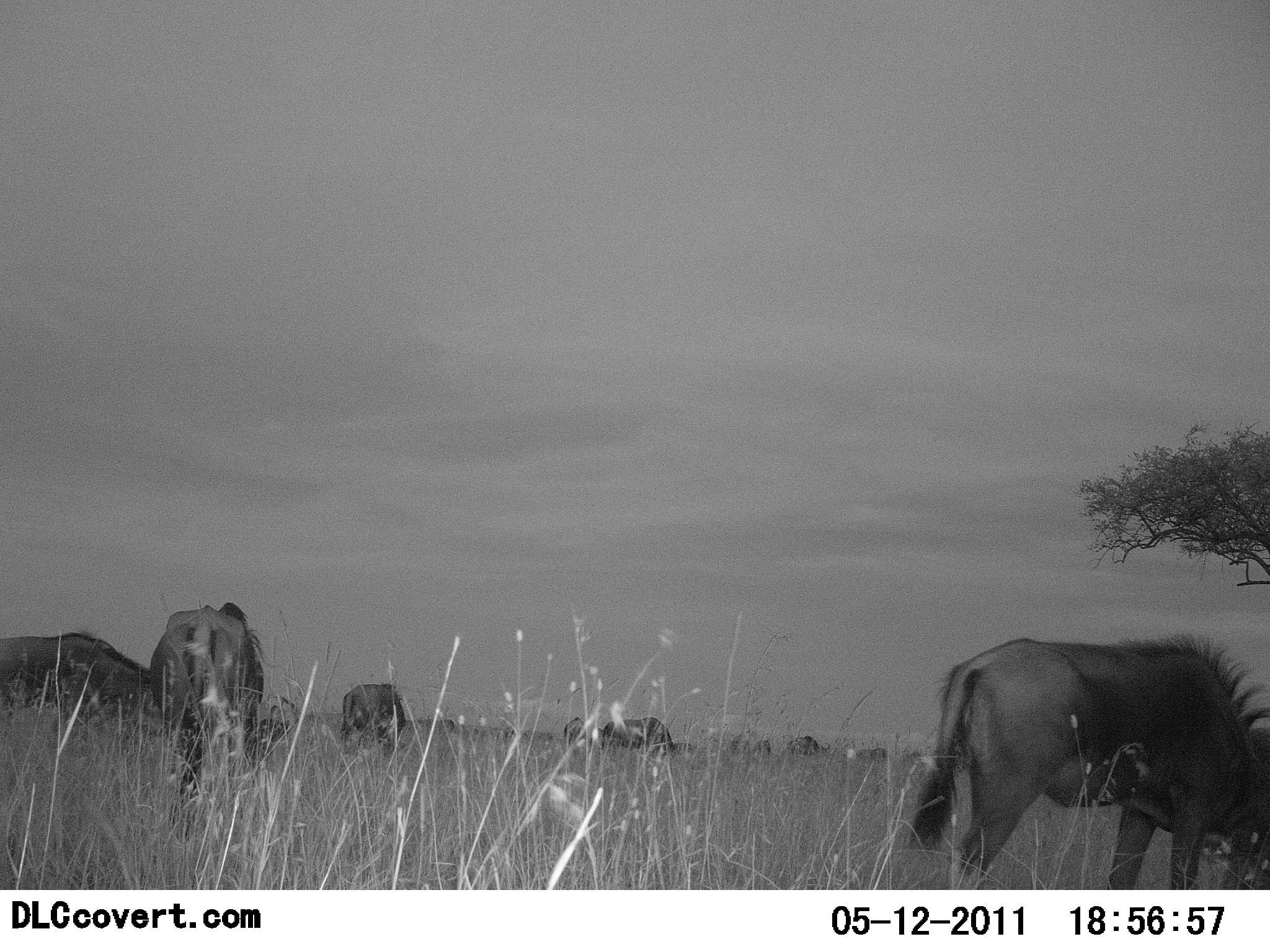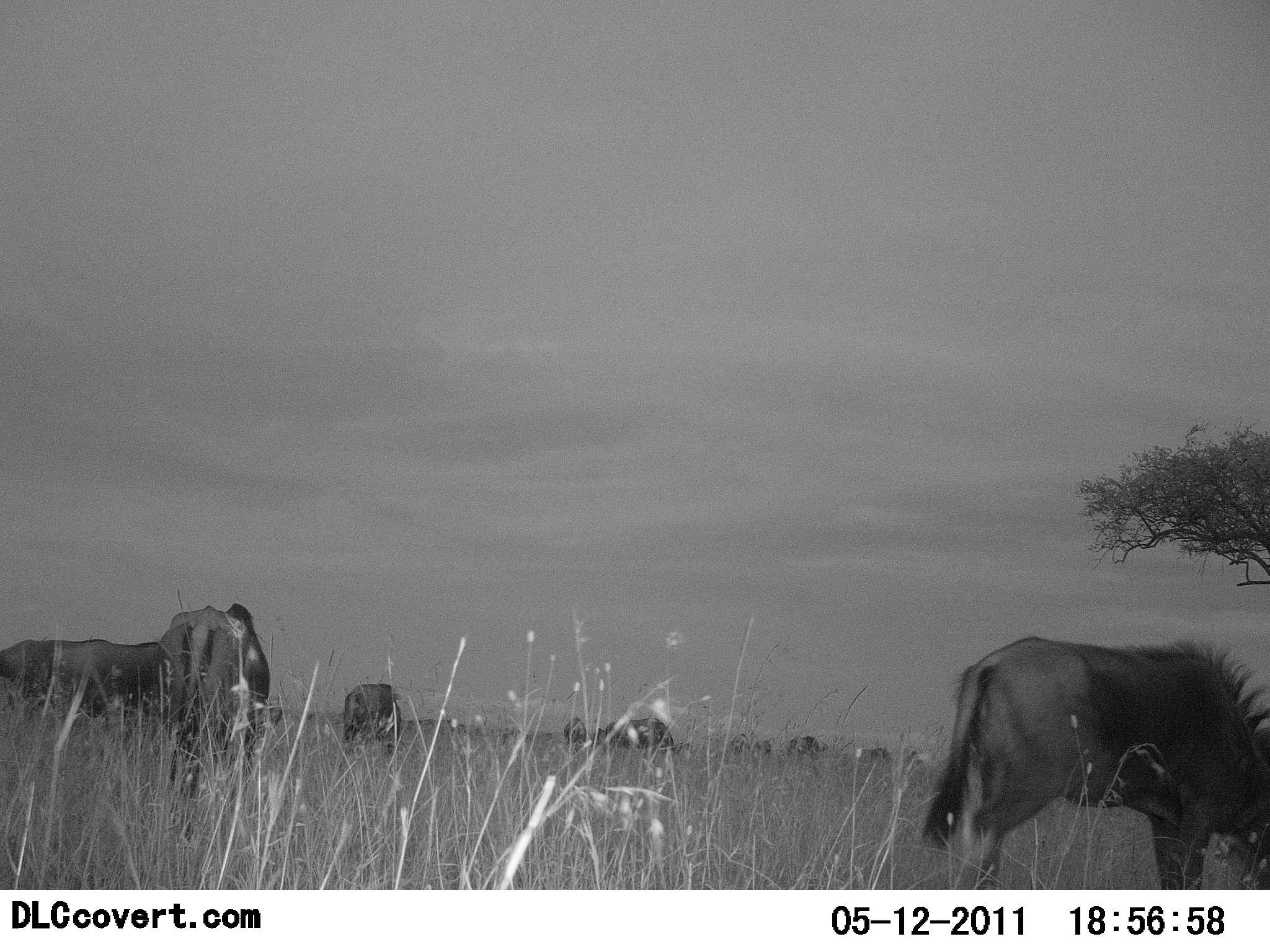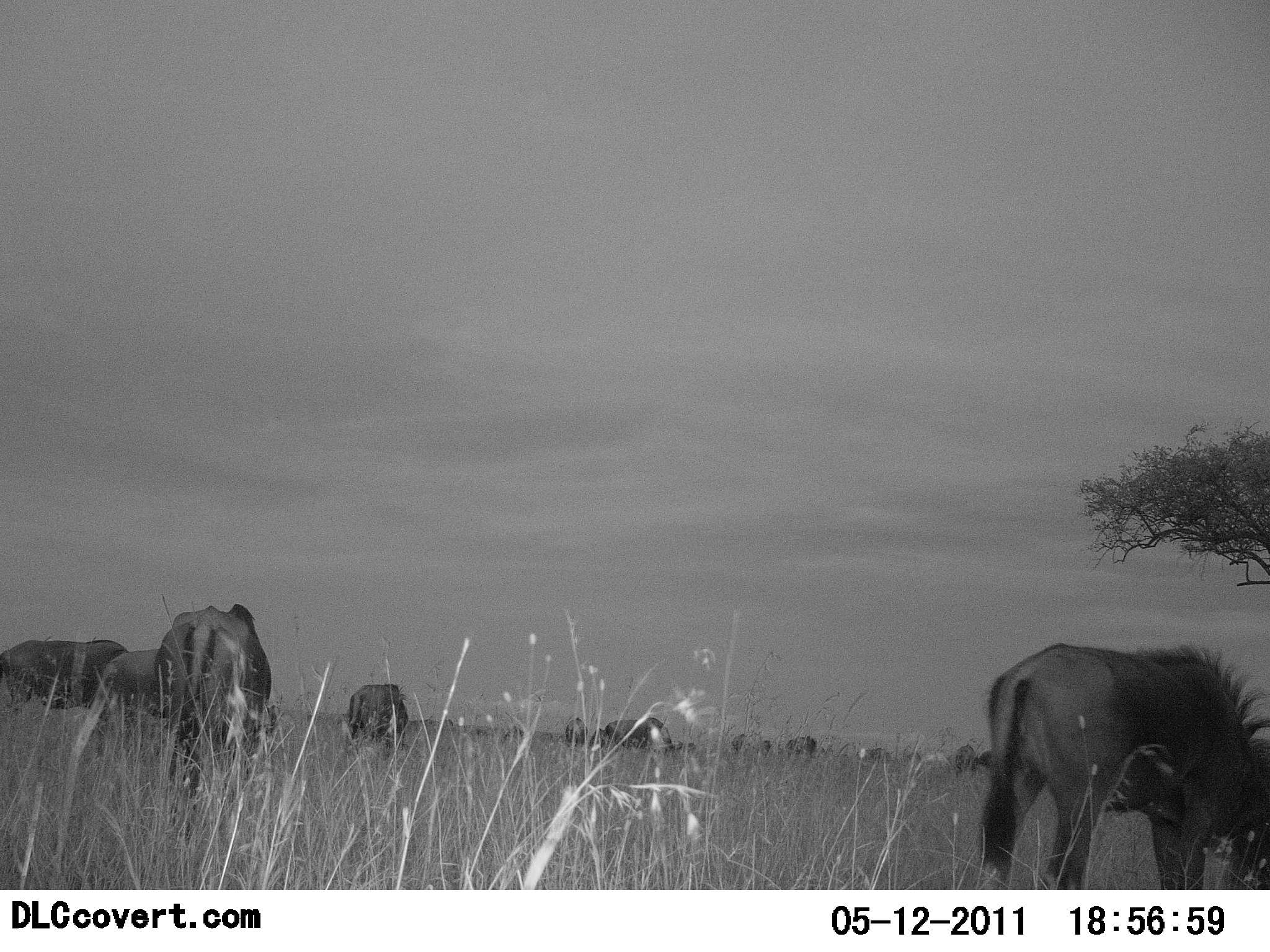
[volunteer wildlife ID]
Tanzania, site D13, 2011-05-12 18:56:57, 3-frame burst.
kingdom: Animalia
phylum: Chordata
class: Mammalia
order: Artiodactyla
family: Bovidae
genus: Connochaetes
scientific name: Connochaetes taurinus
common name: blue wildebeest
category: wildebeest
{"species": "wildebeest (blue wildebeest) (Connochaetes taurinus)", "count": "9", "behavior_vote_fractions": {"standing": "10%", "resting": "0%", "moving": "20%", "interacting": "0%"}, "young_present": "0%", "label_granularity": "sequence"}